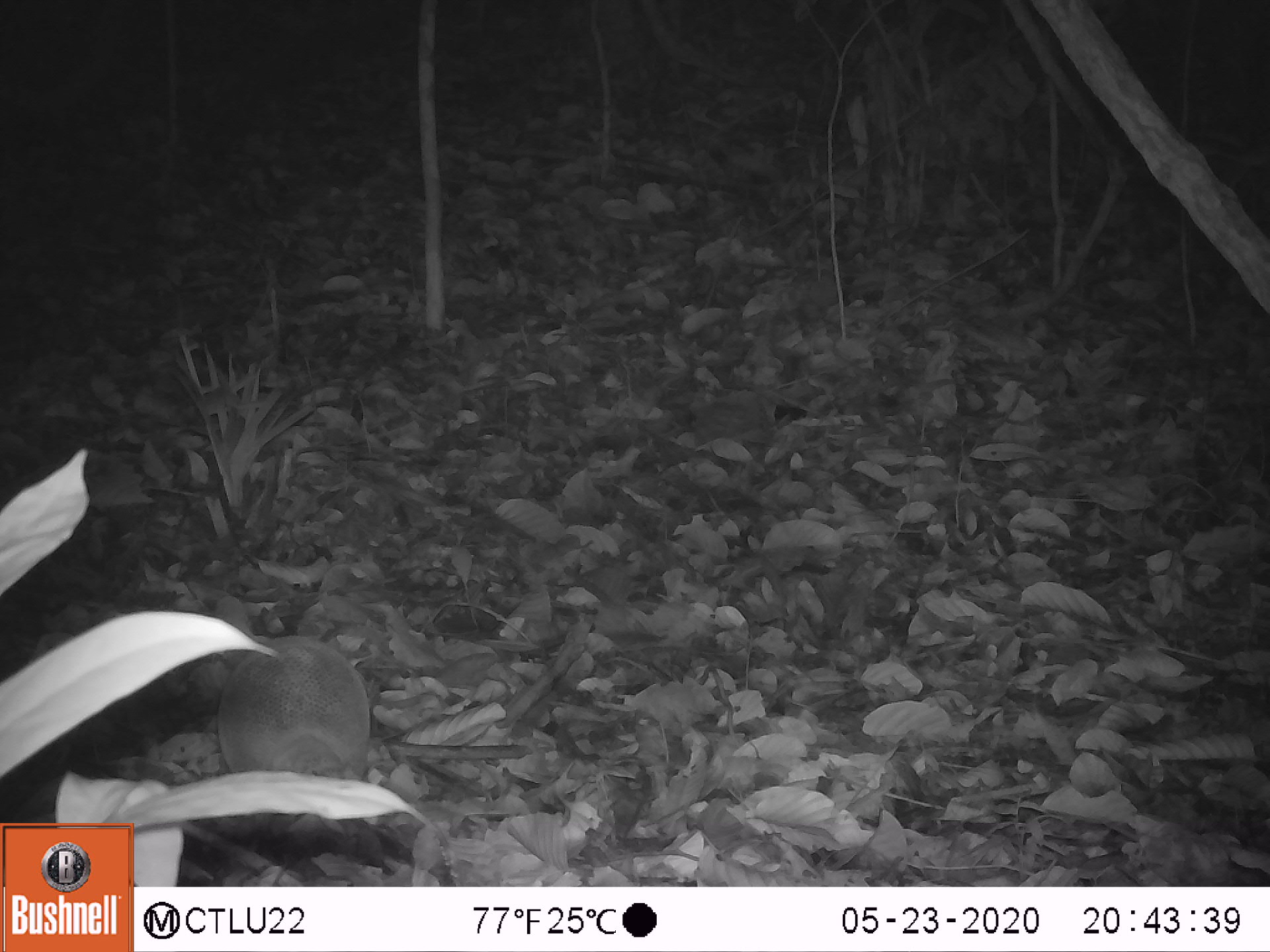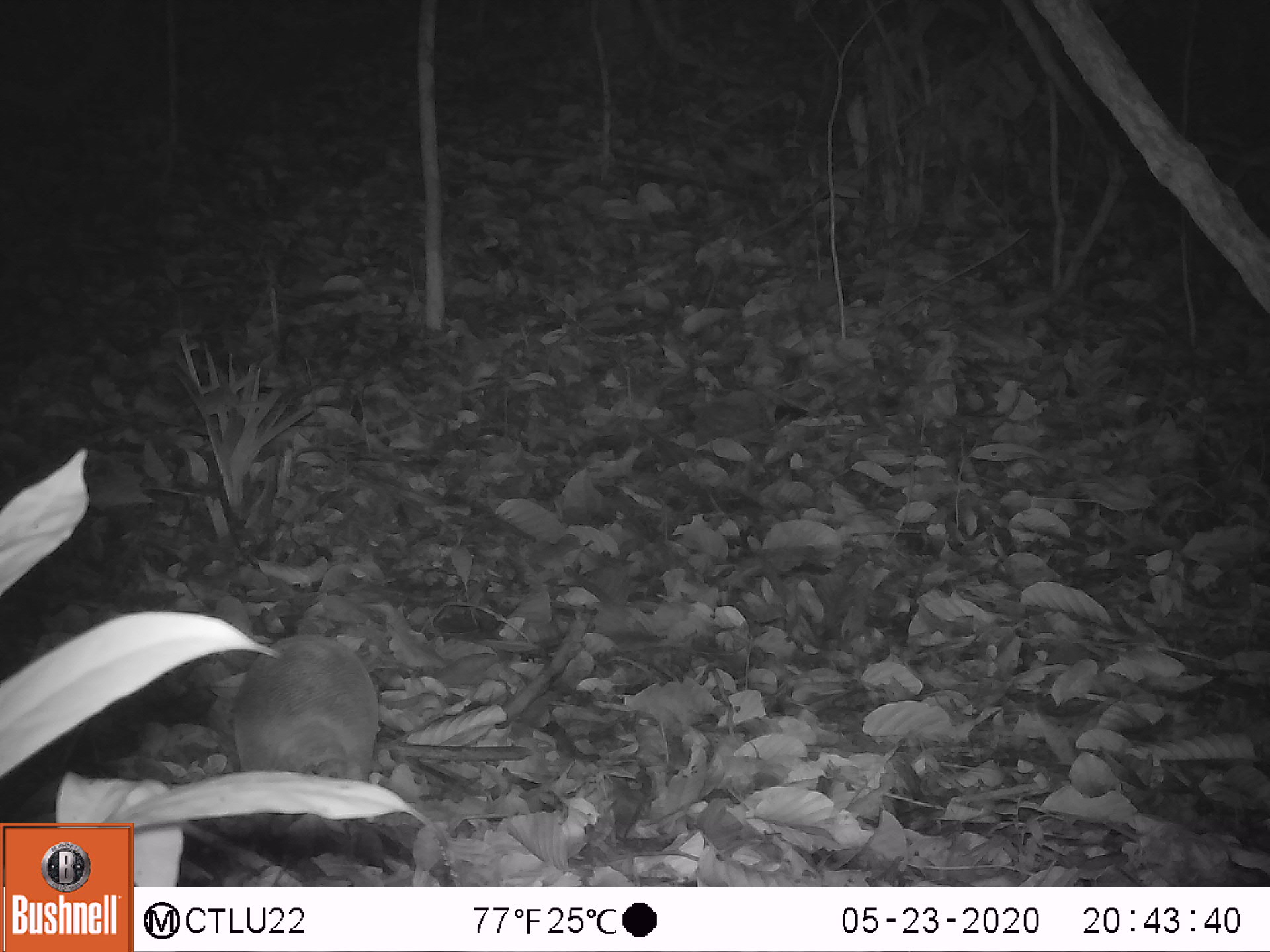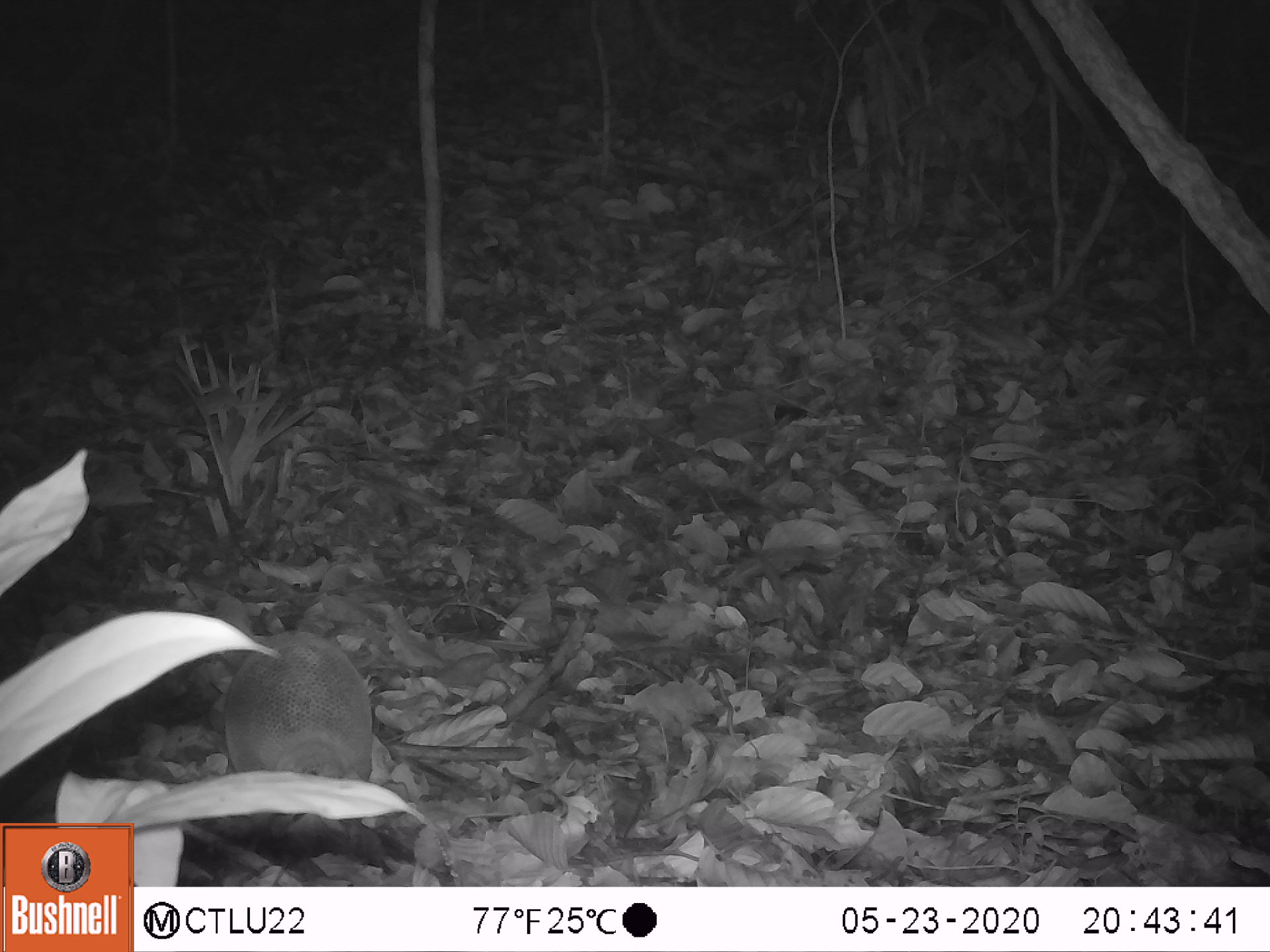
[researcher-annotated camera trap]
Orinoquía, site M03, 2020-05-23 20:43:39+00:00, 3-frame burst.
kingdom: Animalia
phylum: Chordata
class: Mammalia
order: Cingulata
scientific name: Cingulata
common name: armadillo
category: unknown armadillo